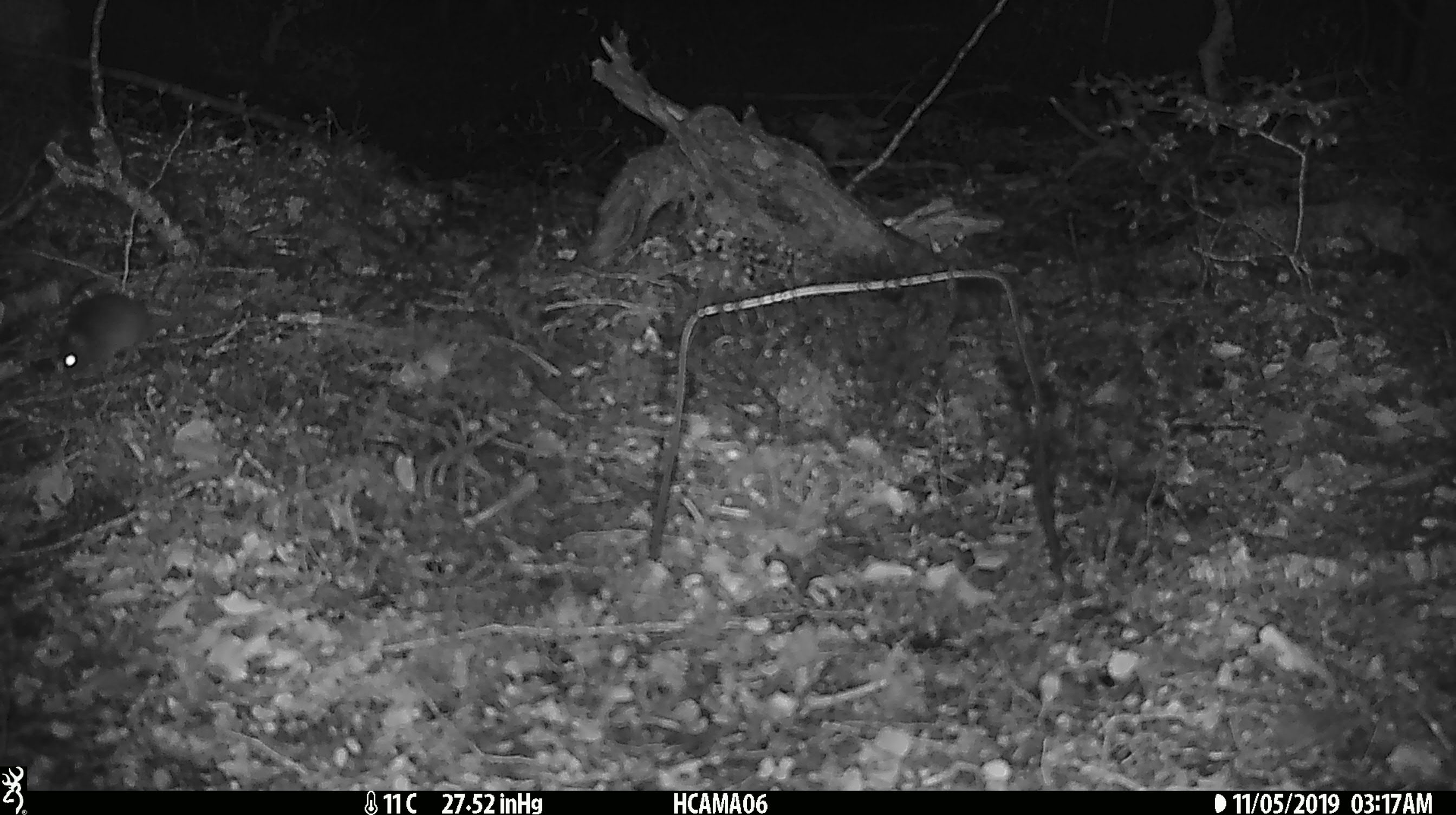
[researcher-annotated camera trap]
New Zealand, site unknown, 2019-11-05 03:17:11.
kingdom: Animalia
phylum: Chordata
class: Mammalia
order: Rodentia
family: Muridae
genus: Mus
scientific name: Mus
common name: mouse